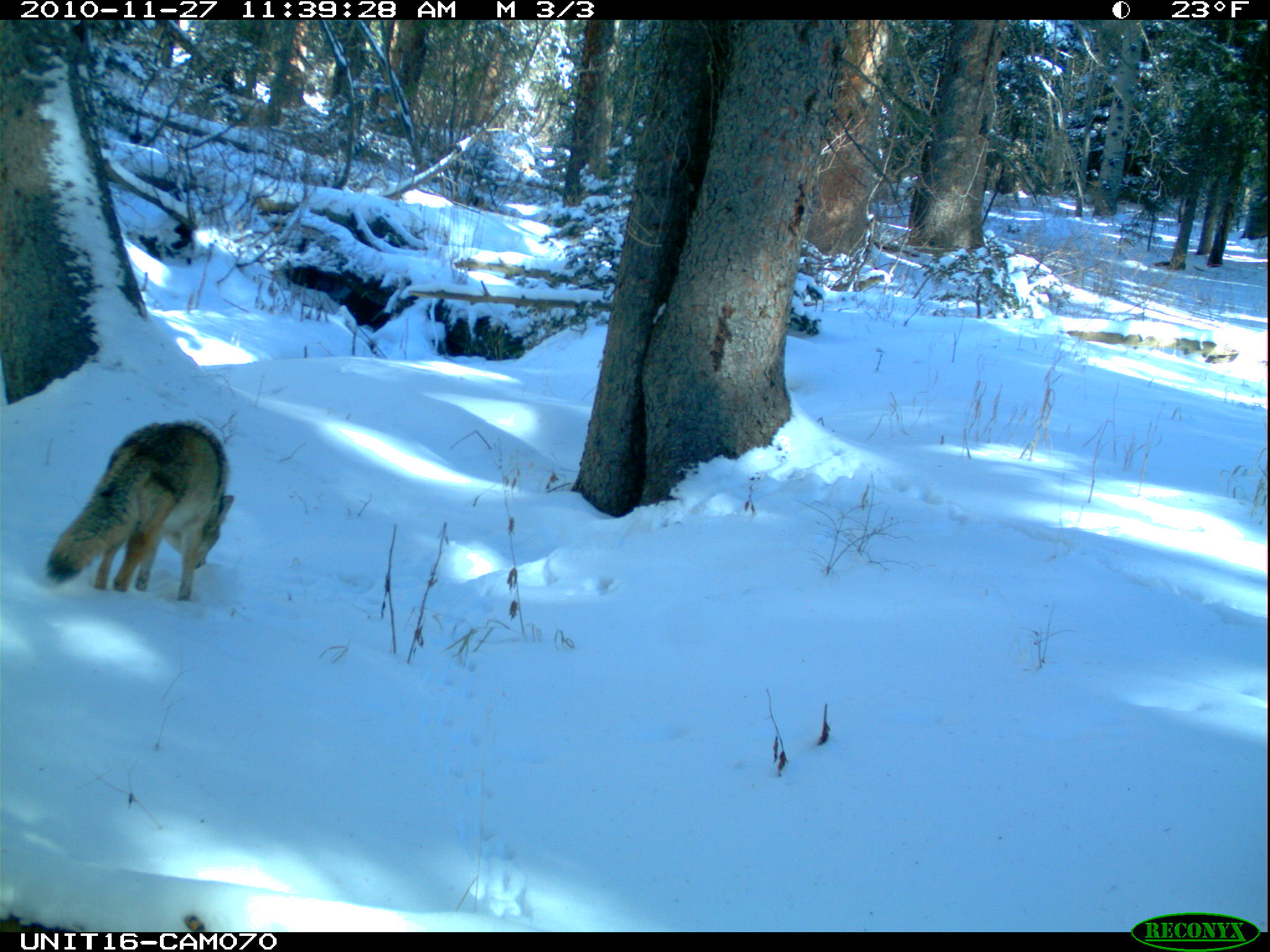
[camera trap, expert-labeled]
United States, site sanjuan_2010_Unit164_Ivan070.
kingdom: Animalia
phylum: Chordata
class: Mammalia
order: Carnivora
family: Canidae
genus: Canis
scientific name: Canis latrans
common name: coyote